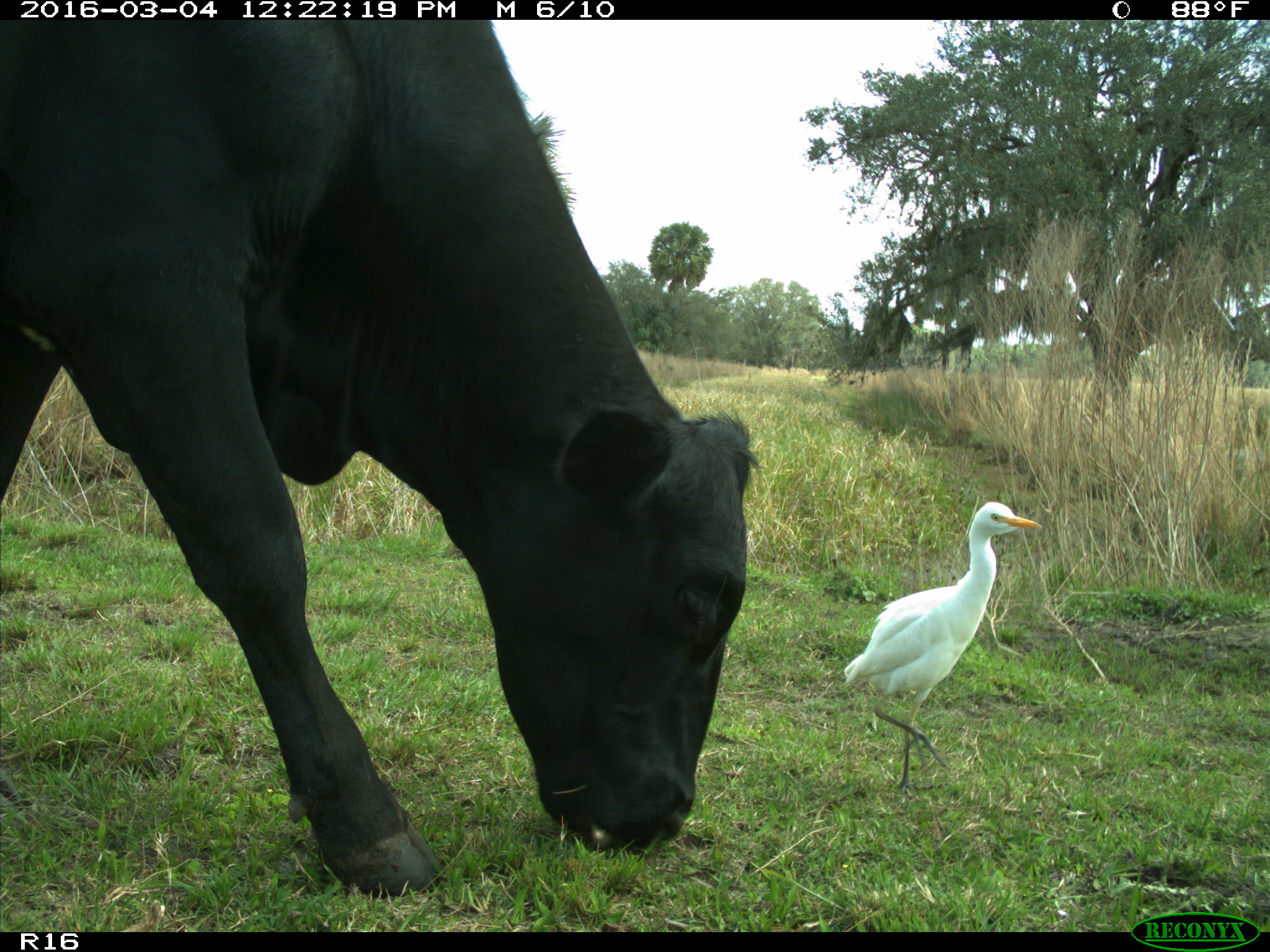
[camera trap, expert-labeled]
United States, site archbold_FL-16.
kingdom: Animalia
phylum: Chordata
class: Mammalia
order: Artiodactyla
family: Bovidae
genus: Bos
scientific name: Bos taurus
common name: domestic cow